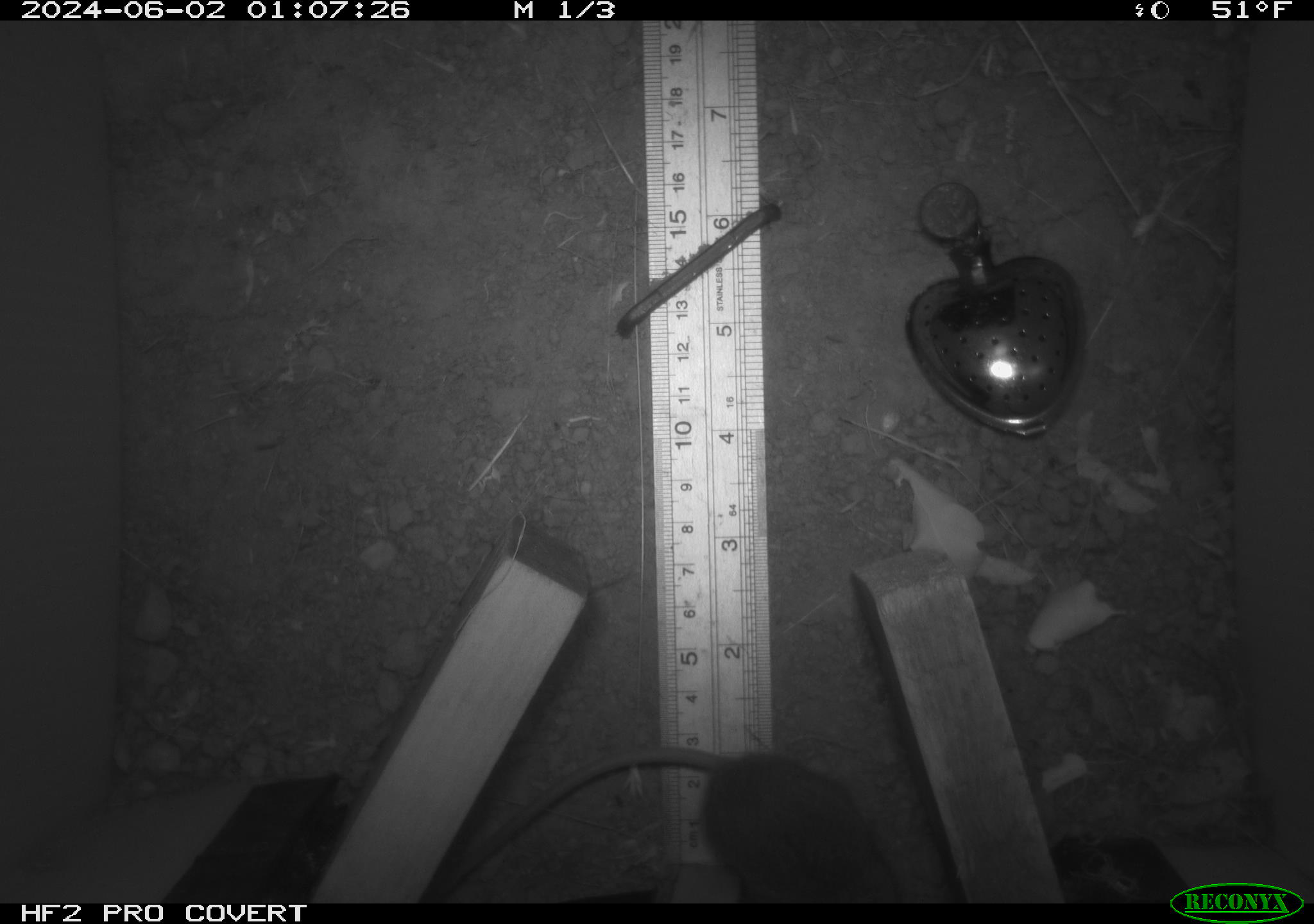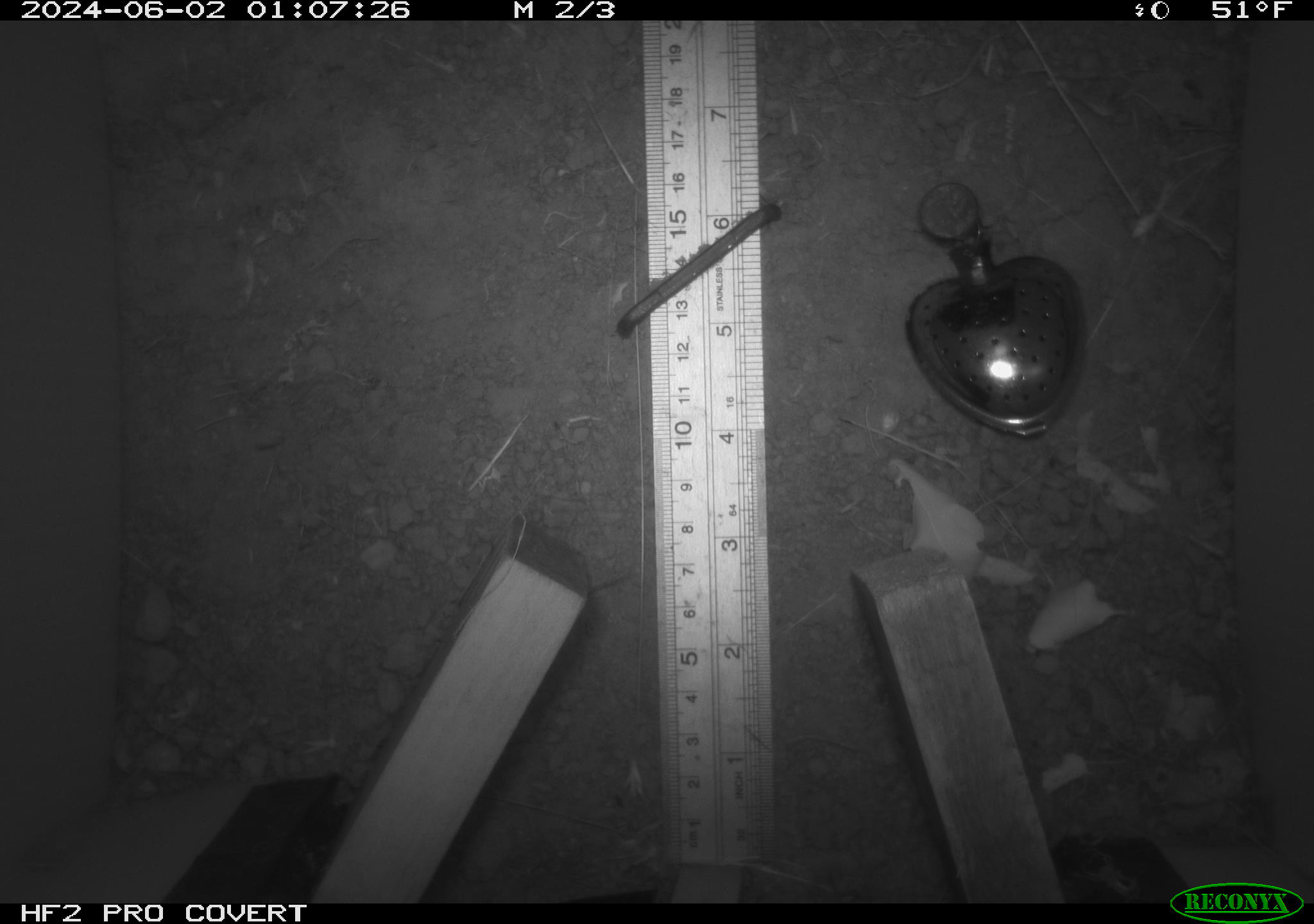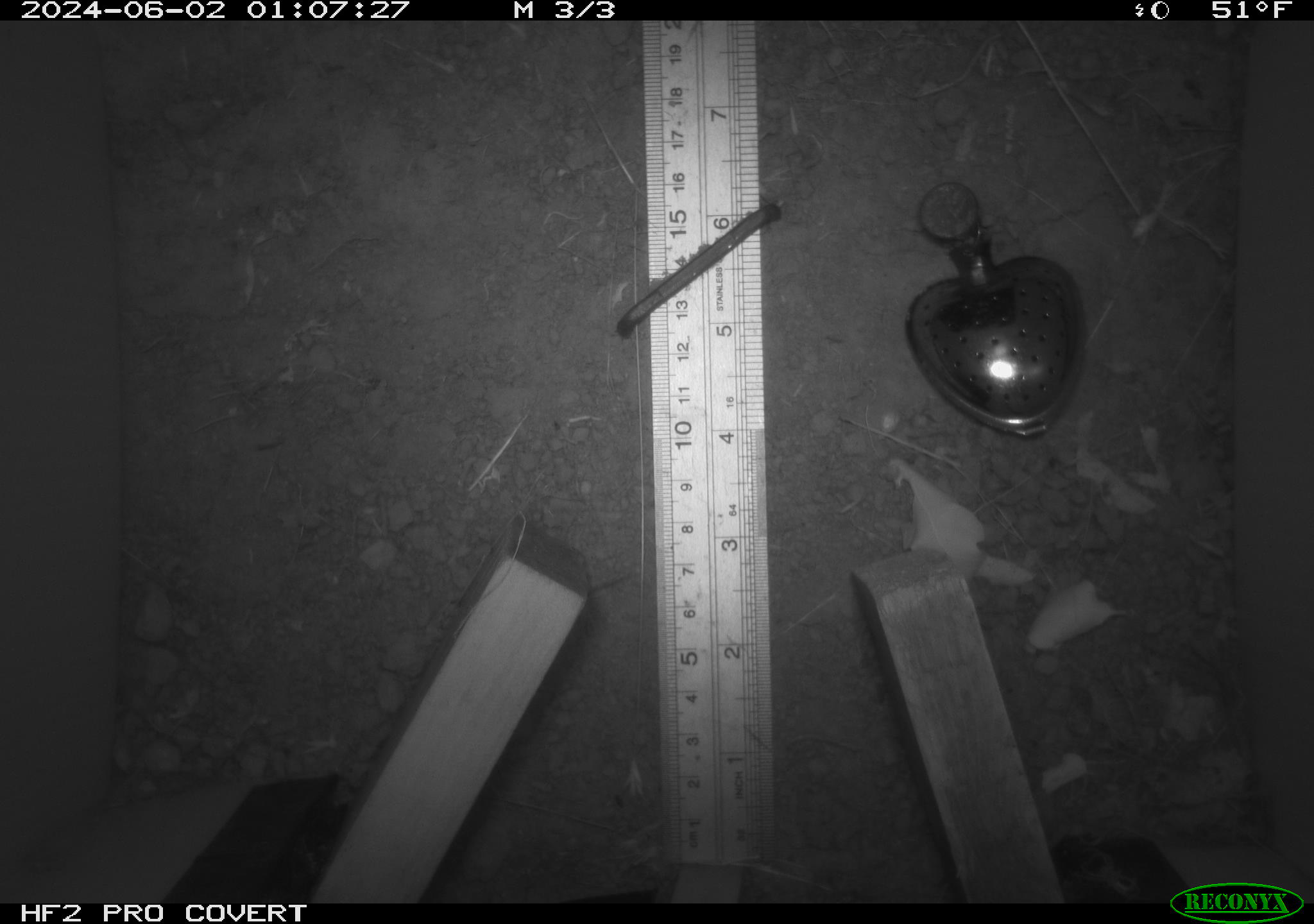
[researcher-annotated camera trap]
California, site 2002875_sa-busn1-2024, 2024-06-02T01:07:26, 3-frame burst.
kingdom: Animalia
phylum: Chordata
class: Mammalia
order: Rodentia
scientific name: Rodentia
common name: mouse species